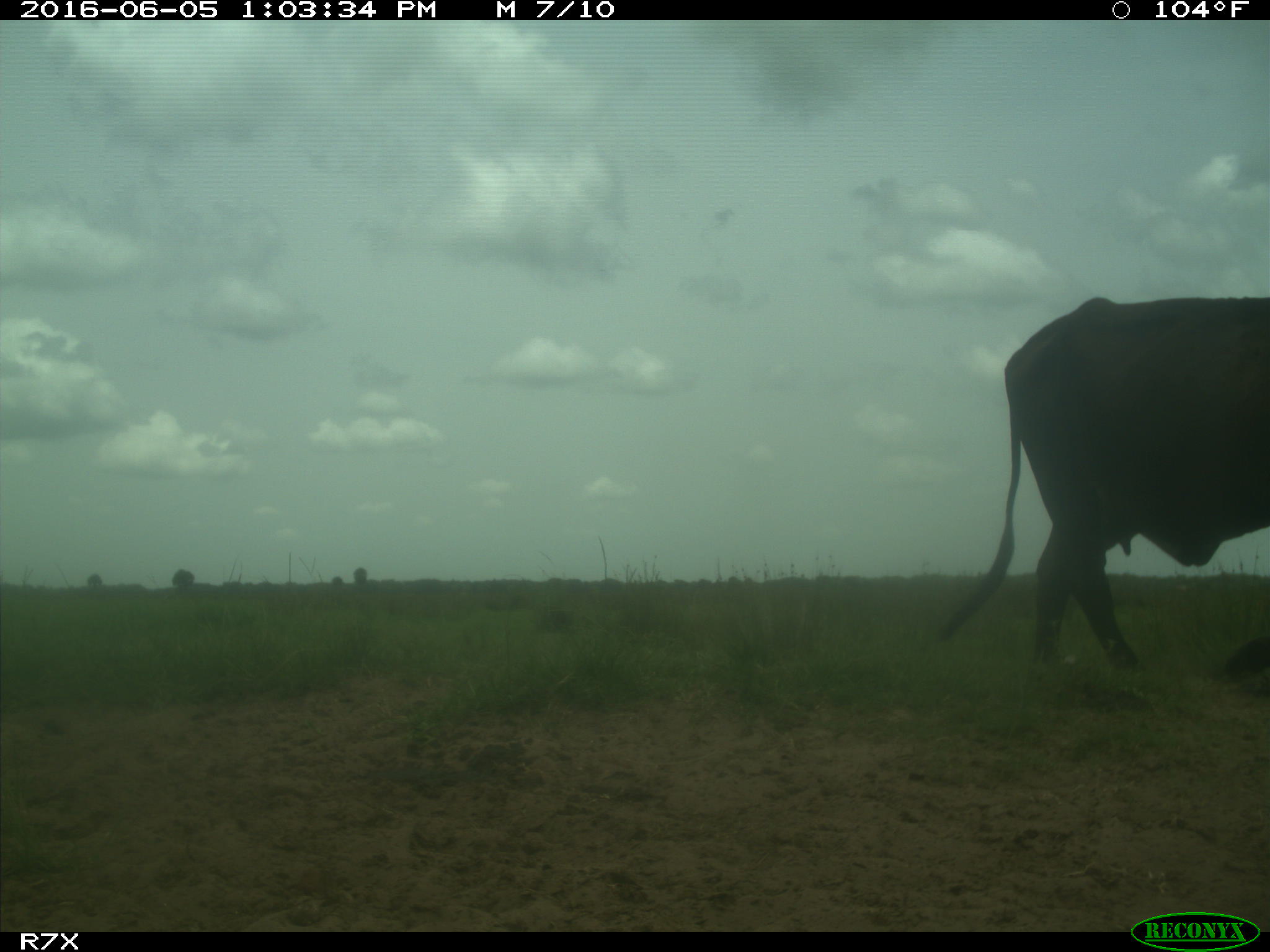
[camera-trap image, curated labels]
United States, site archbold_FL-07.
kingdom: Animalia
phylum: Chordata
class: Mammalia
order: Artiodactyla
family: Bovidae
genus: Bos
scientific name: Bos taurus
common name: domestic cow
Bos taurus (domestic cow).